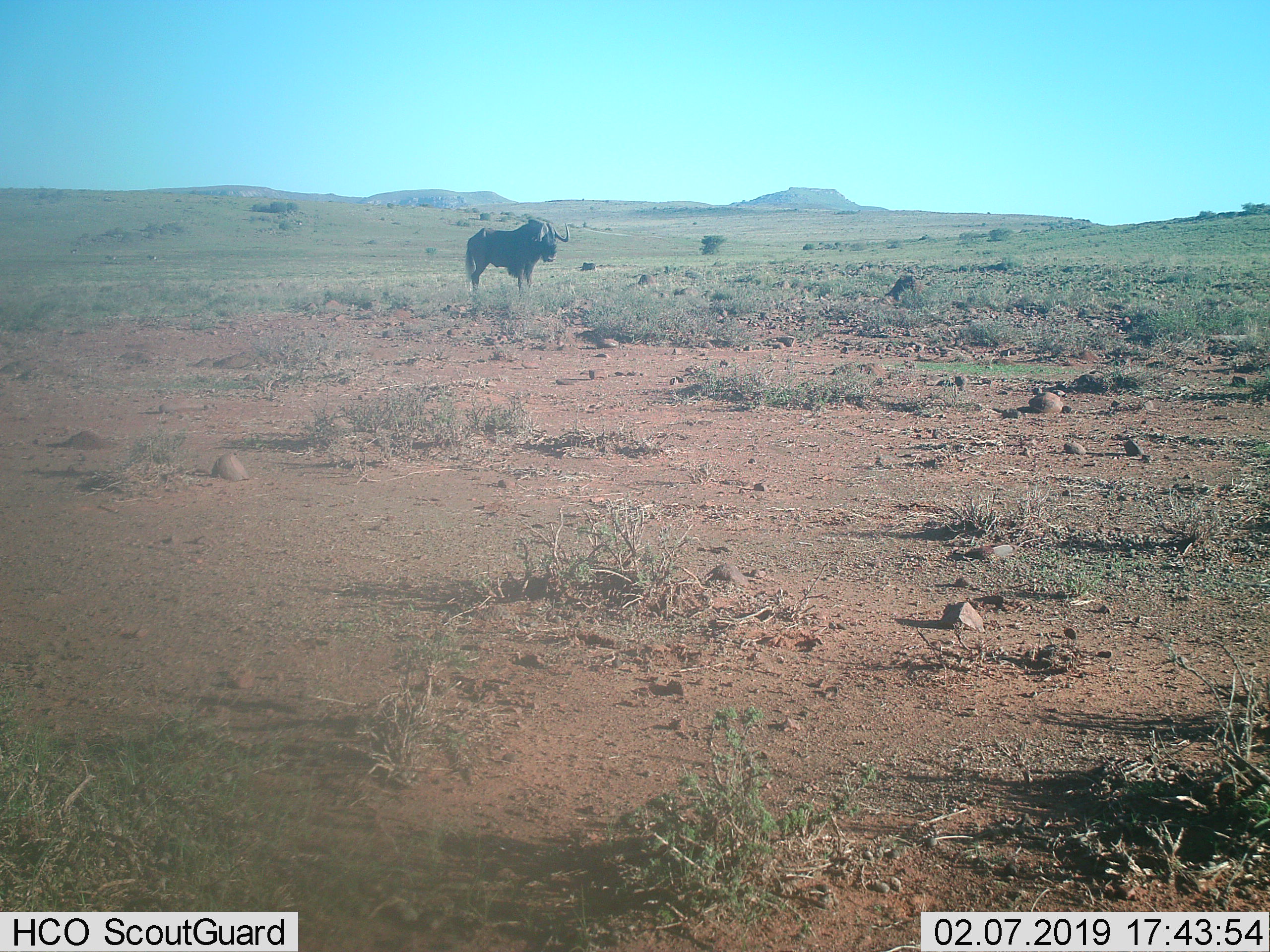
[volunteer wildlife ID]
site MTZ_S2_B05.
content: unidentified animal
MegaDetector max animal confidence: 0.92